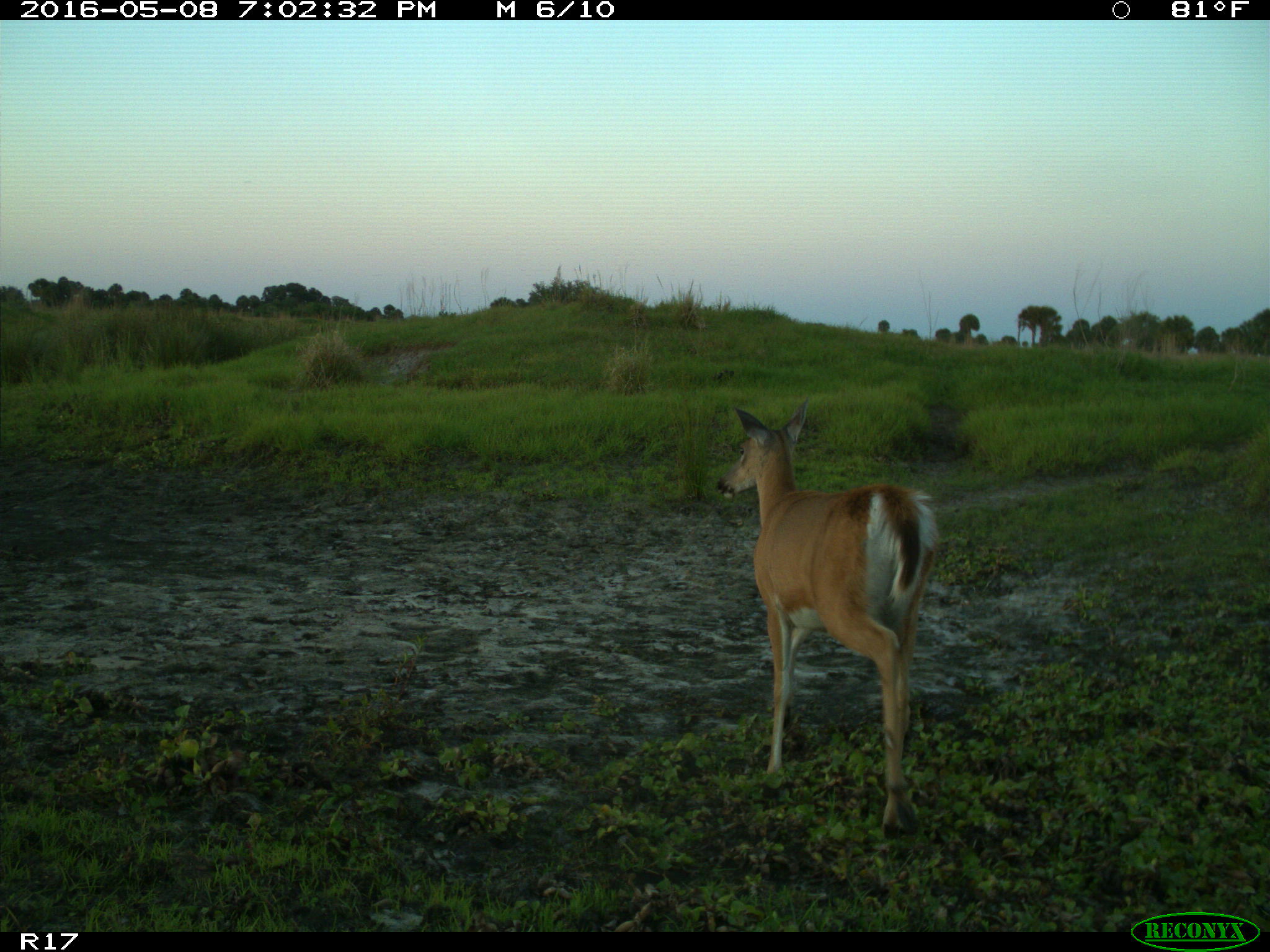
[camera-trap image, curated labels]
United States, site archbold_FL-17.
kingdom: Animalia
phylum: Chordata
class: Mammalia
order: Artiodactyla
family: Cervidae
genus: Odocoileus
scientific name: Odocoileus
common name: deer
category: unidentified deer